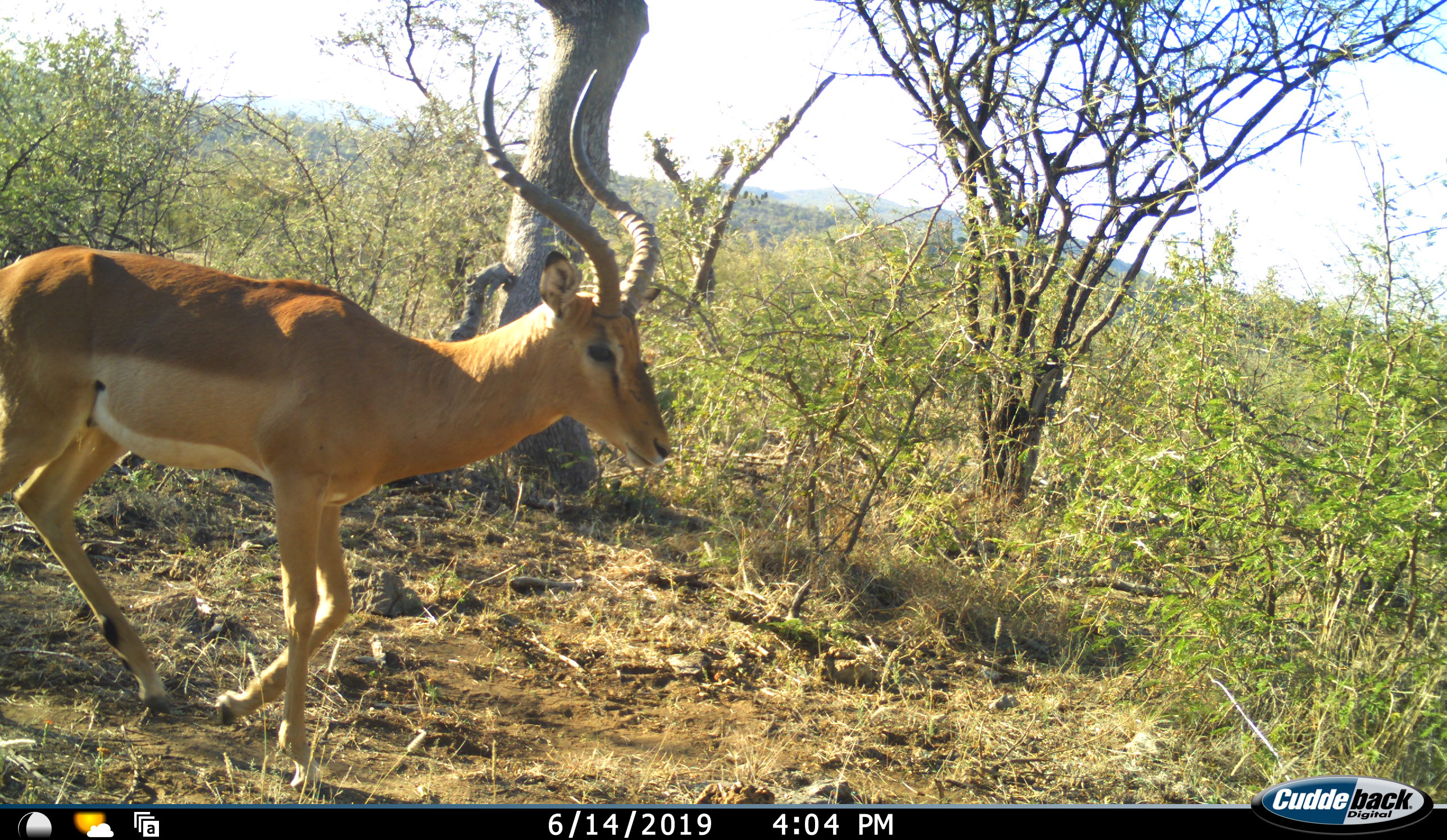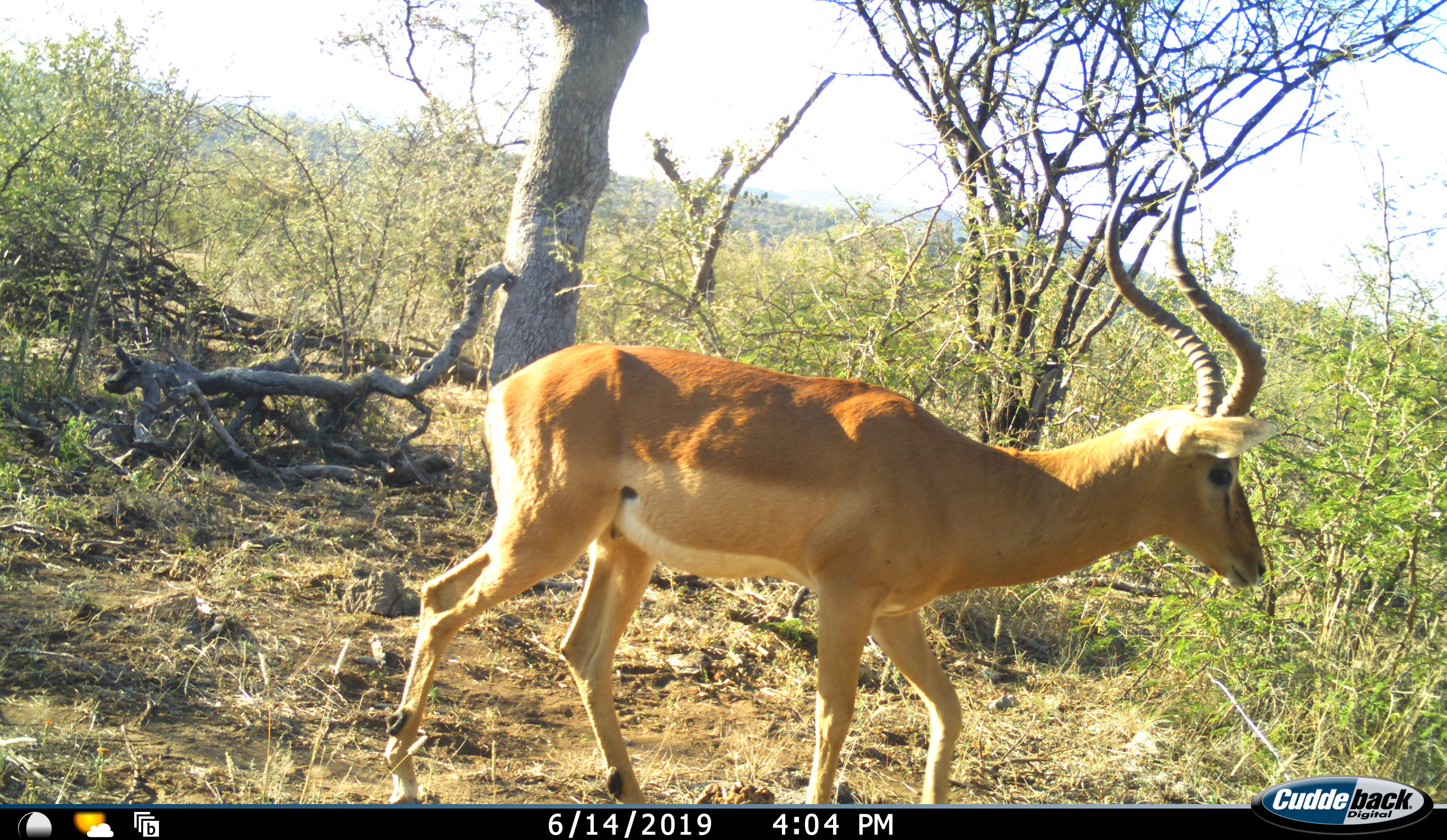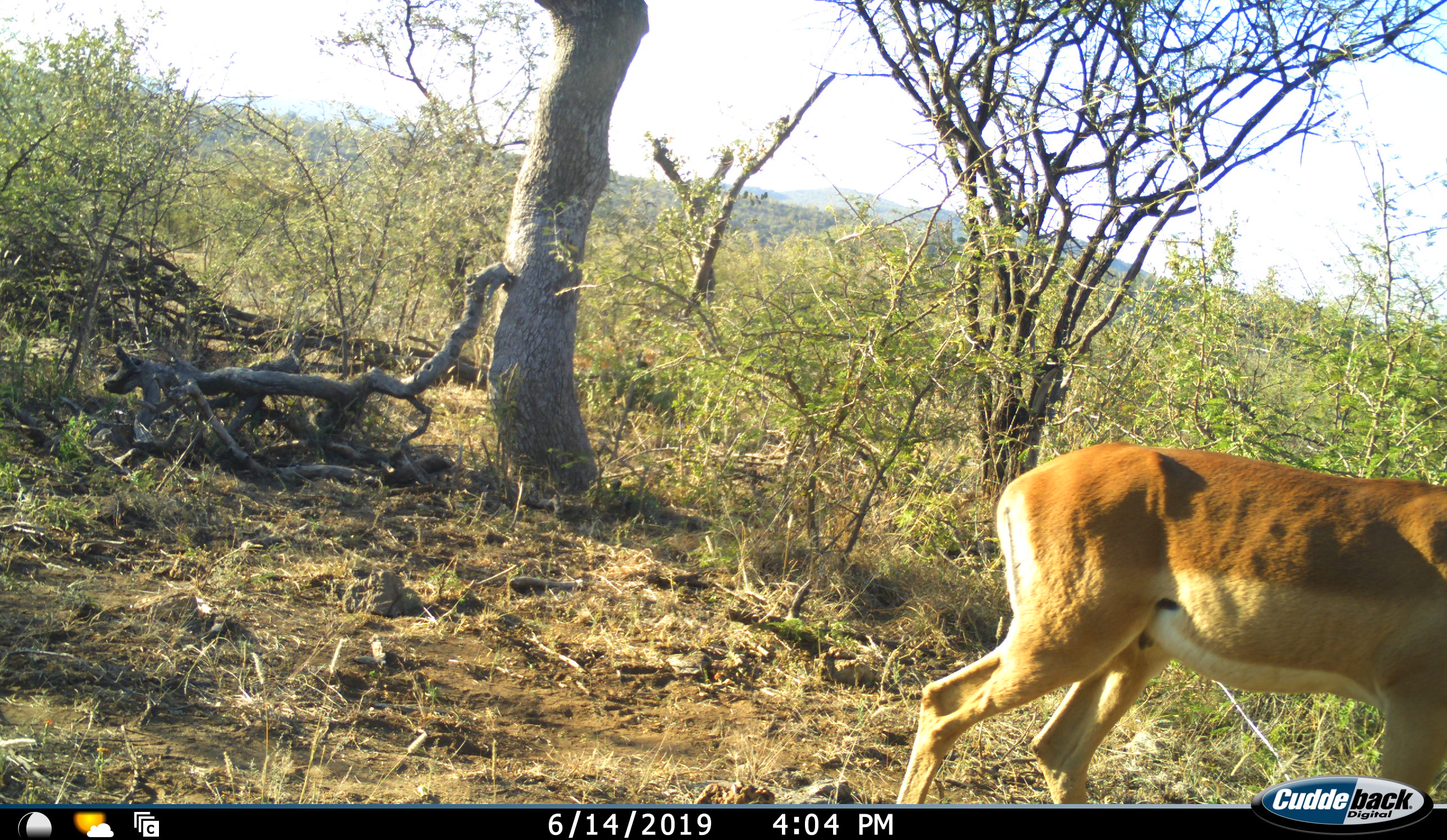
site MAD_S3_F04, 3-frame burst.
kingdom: Animalia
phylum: Chordata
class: Mammalia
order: Artiodactyla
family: Bovidae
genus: Aepyceros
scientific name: Aepyceros melampus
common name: impala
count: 1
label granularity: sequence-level